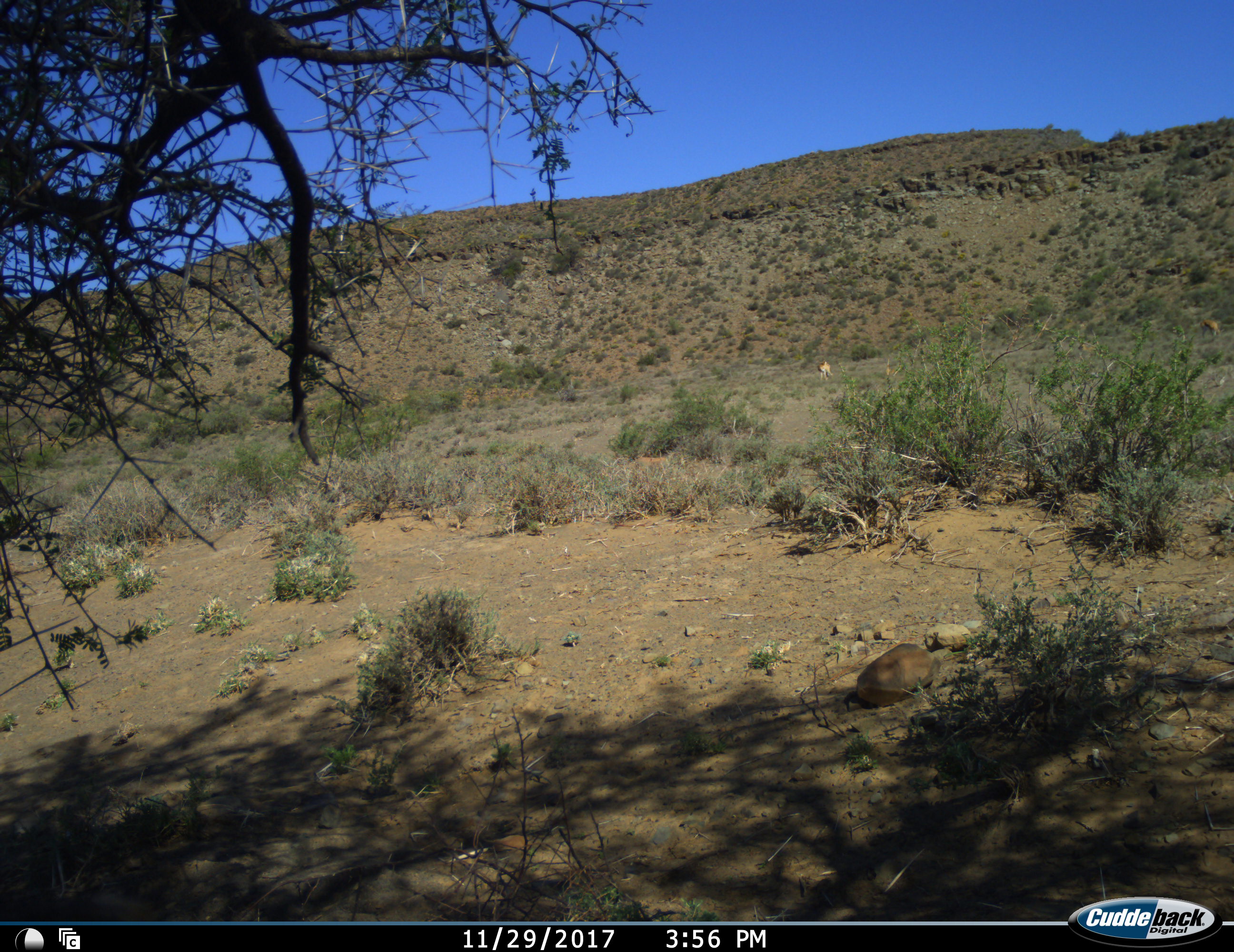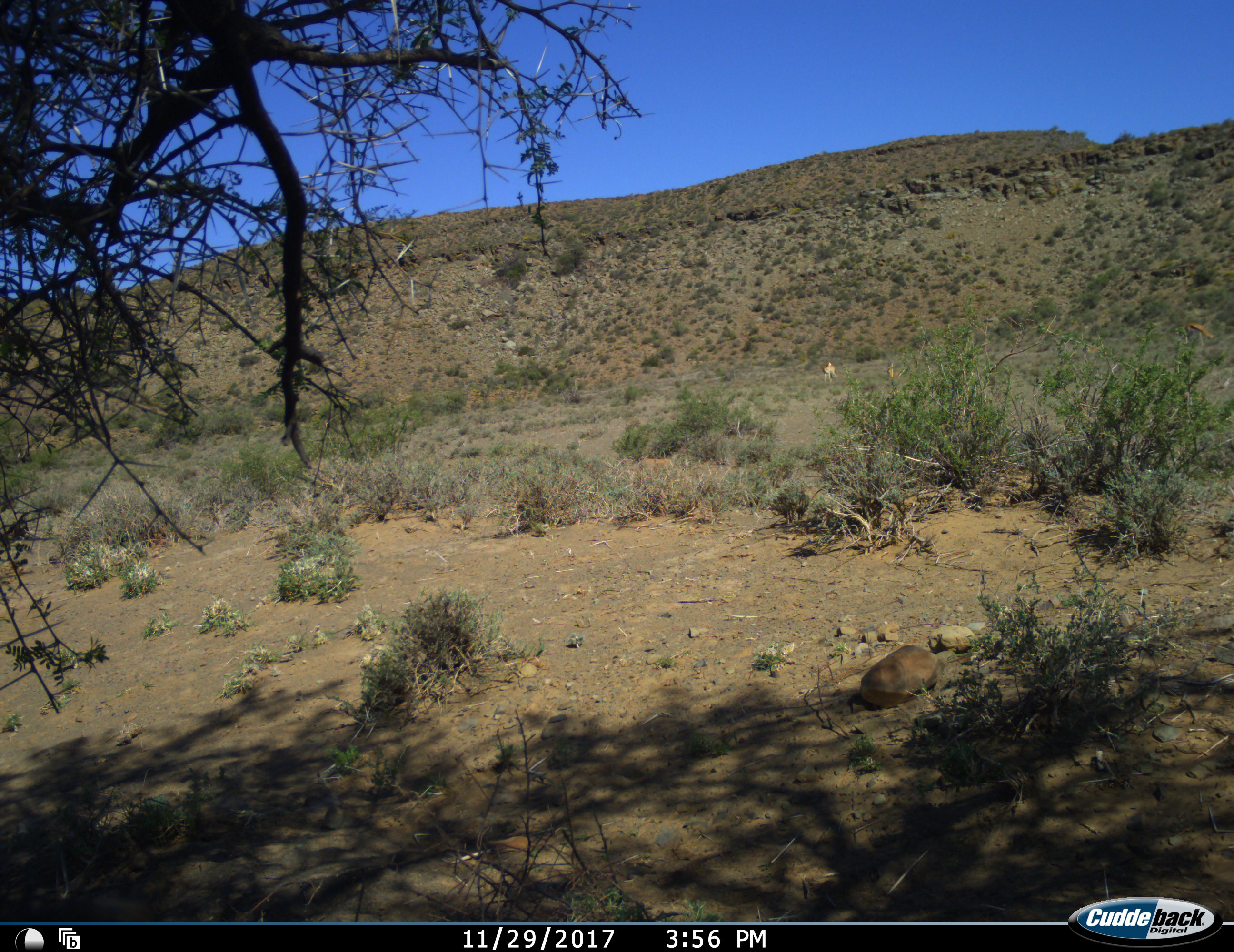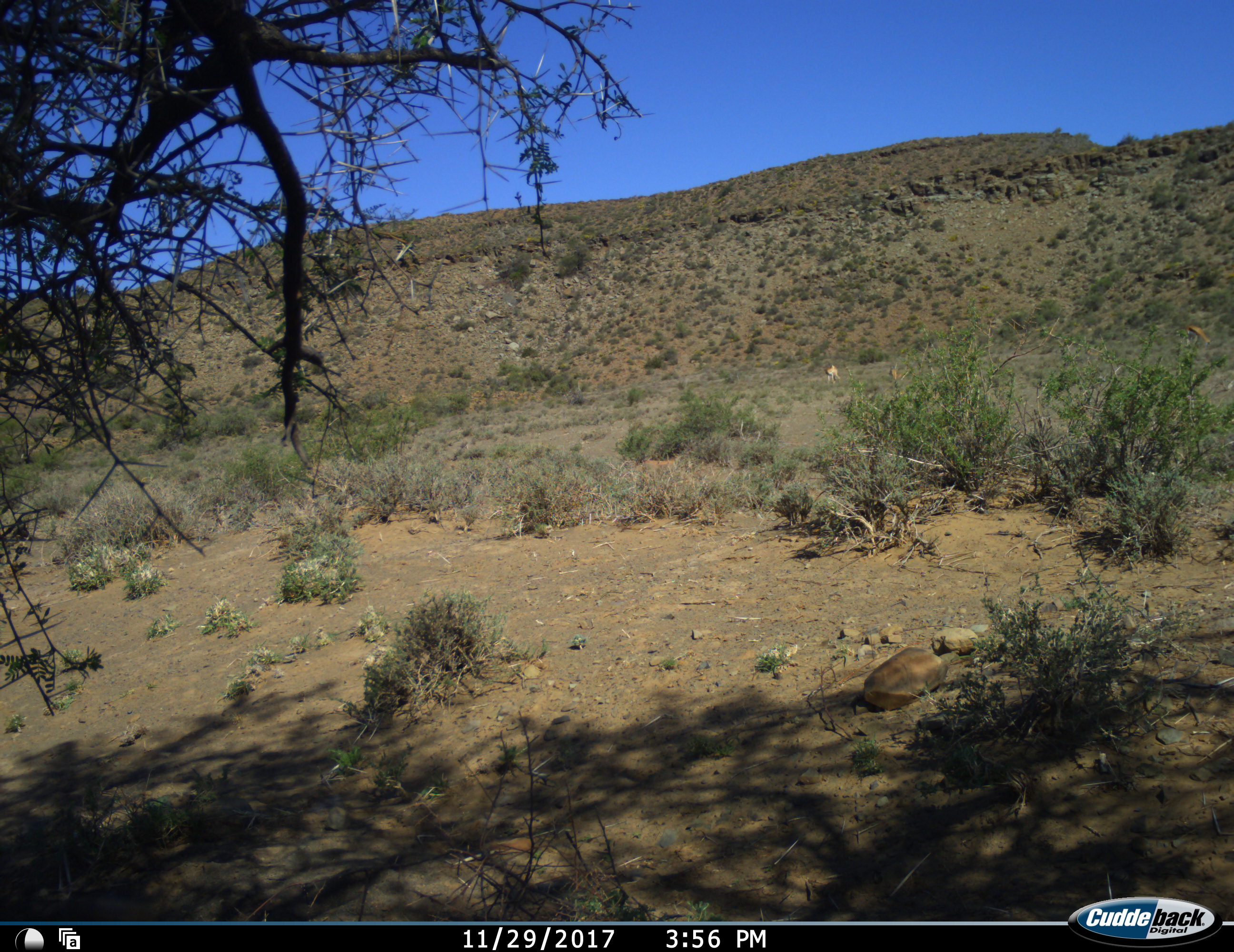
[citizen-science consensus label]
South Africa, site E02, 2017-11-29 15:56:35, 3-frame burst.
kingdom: Animalia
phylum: Chordata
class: Mammalia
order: Artiodactyla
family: Bovidae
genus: Alcelaphus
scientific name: Alcelaphus buselaphus caama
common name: red hartebeest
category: hartebeestred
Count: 1.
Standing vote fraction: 67%.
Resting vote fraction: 0%.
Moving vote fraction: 0%.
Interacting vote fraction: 0%.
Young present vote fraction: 0%.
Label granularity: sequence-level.